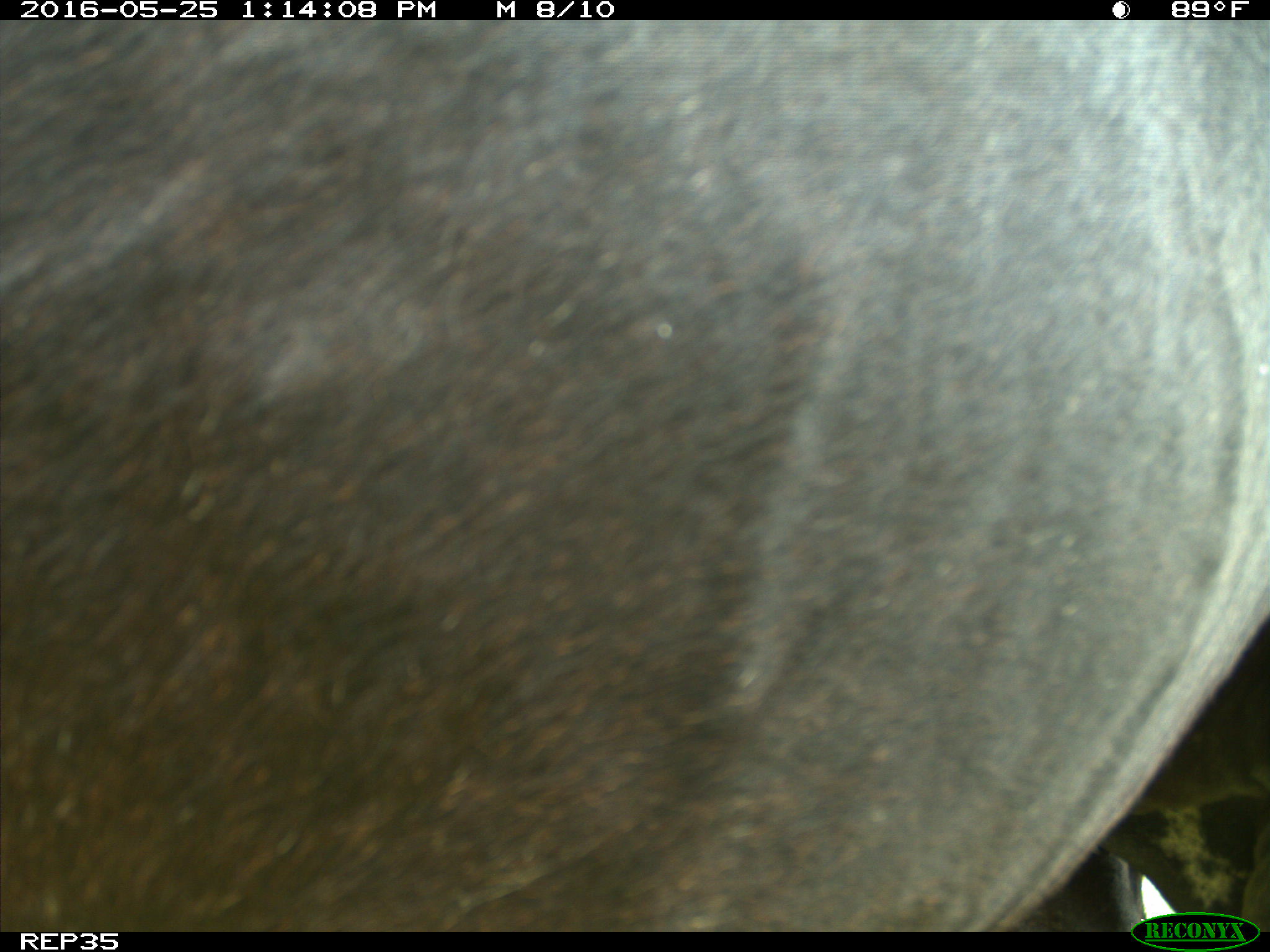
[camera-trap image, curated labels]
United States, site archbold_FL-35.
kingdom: Animalia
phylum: Chordata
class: Mammalia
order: Artiodactyla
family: Bovidae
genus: Bos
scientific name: Bos taurus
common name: domestic cow